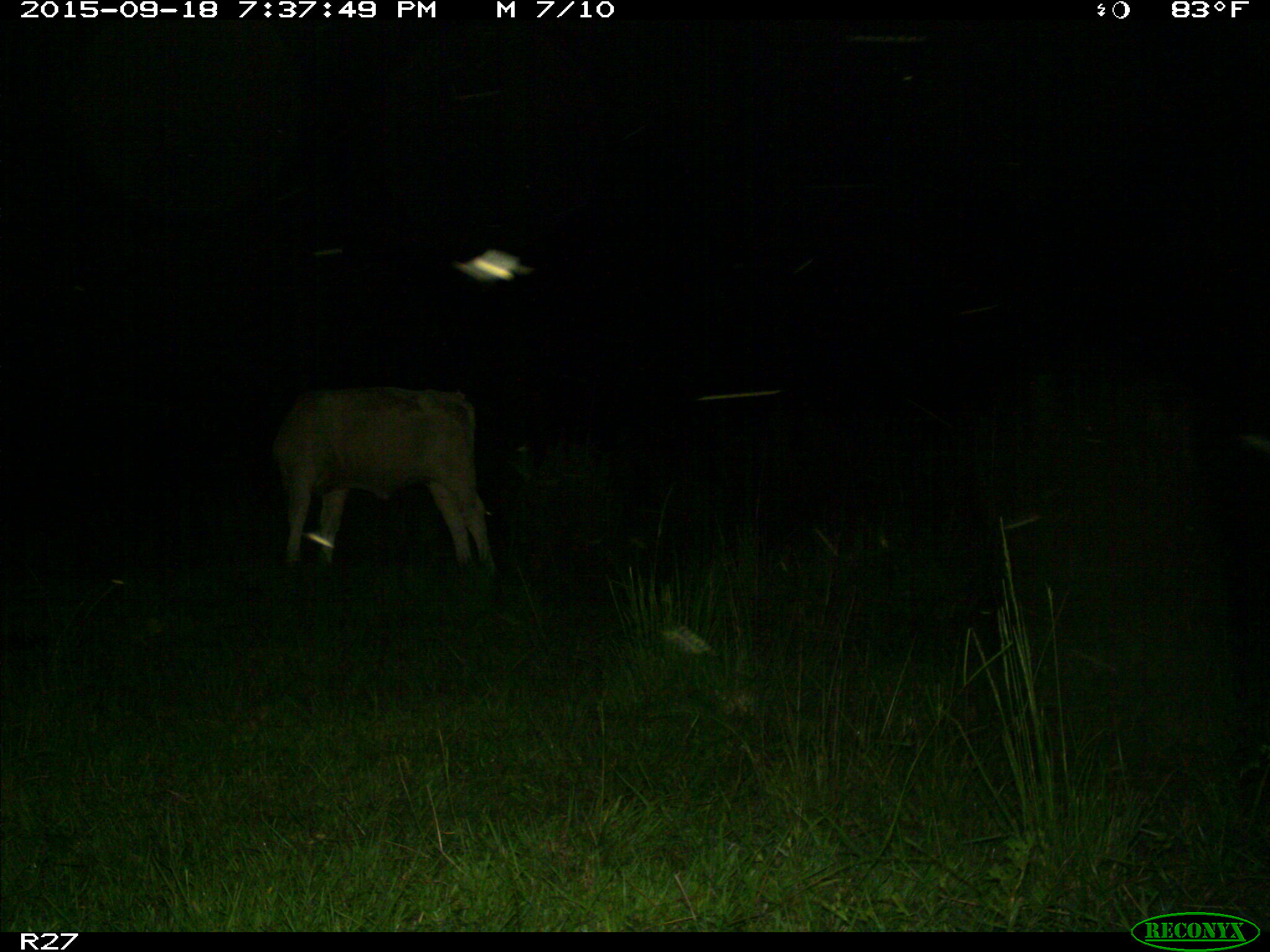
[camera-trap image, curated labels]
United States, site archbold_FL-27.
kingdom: Animalia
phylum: Chordata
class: Mammalia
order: Artiodactyla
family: Bovidae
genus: Bos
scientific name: Bos taurus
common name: domestic cow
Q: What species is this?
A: Bos taurus (domestic cow).